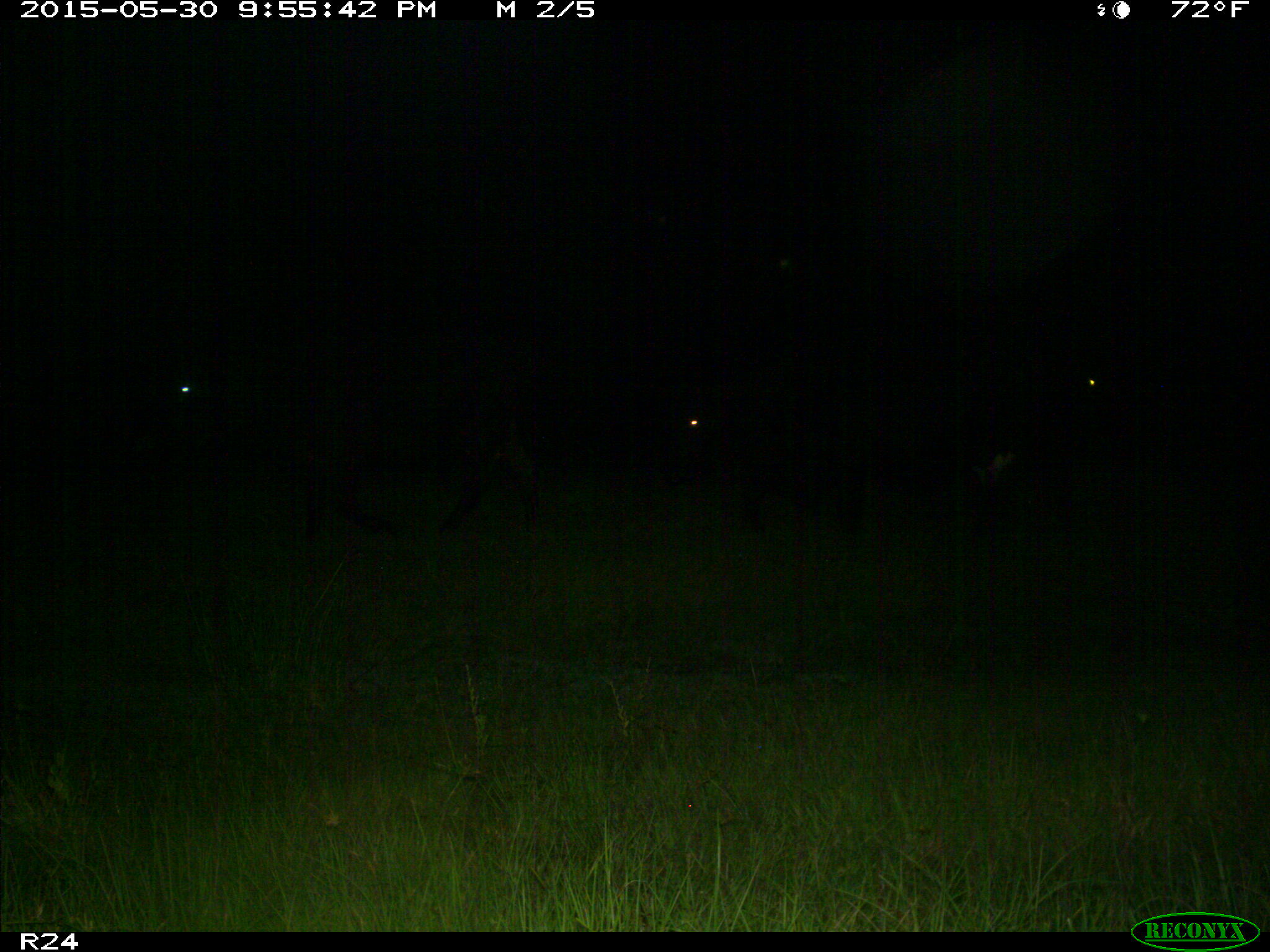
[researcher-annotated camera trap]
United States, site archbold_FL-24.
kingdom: Animalia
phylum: Chordata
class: Mammalia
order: Artiodactyla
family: Bovidae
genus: Bos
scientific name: Bos taurus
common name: domestic cow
Bos taurus (domestic cow).